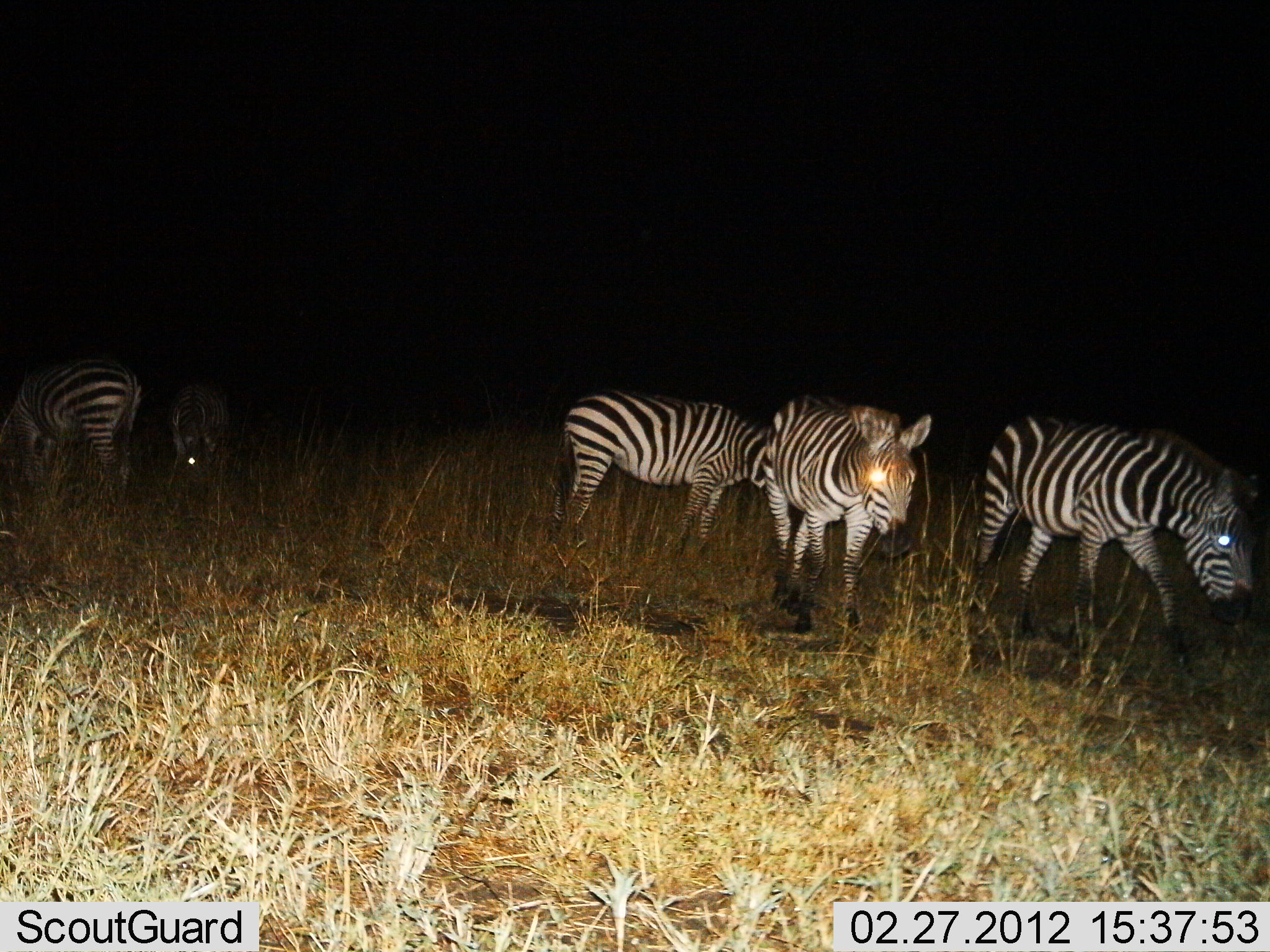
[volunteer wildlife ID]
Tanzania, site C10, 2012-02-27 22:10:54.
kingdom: Animalia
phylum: Chordata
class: Mammalia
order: Perissodactyla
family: Equidae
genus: Equus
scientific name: Equus quagga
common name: plains zebra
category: zebra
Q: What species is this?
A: Zebra (plains zebra) (Equus quagga).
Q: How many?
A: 5.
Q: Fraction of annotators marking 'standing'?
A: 46%.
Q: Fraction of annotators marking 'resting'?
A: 4%.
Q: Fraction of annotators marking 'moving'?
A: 62%.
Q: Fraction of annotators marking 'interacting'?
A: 0%.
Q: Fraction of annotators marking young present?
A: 4%.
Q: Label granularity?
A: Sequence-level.